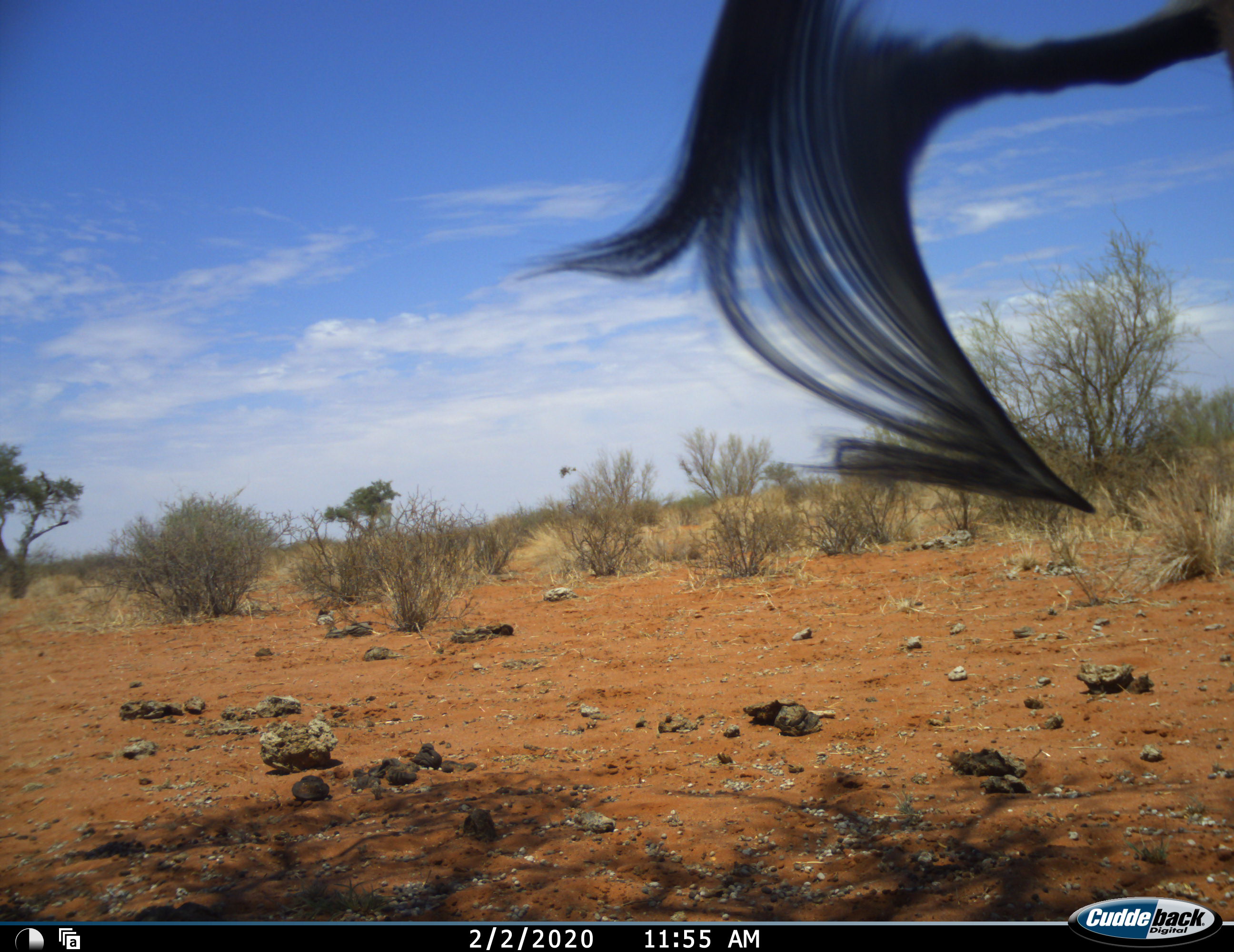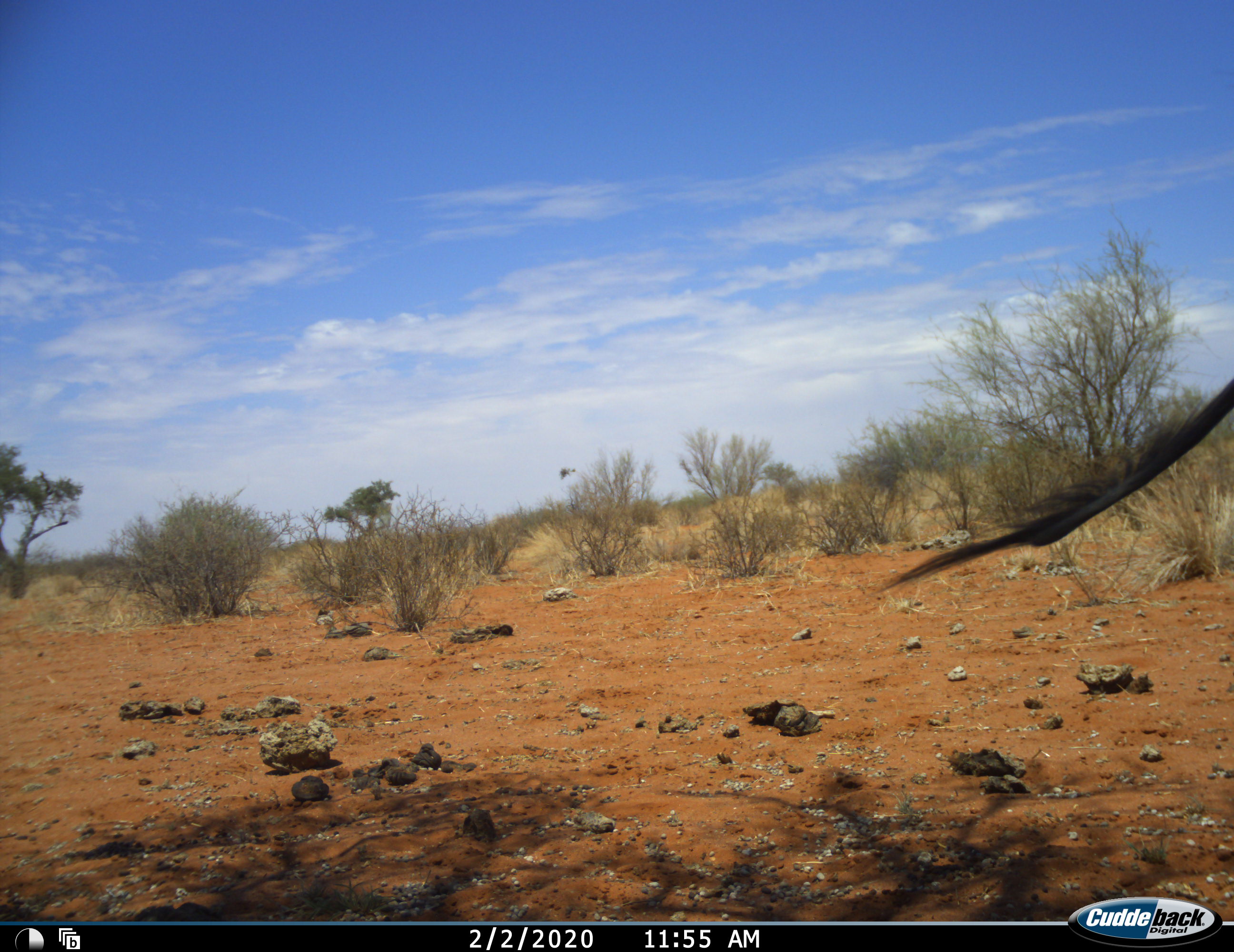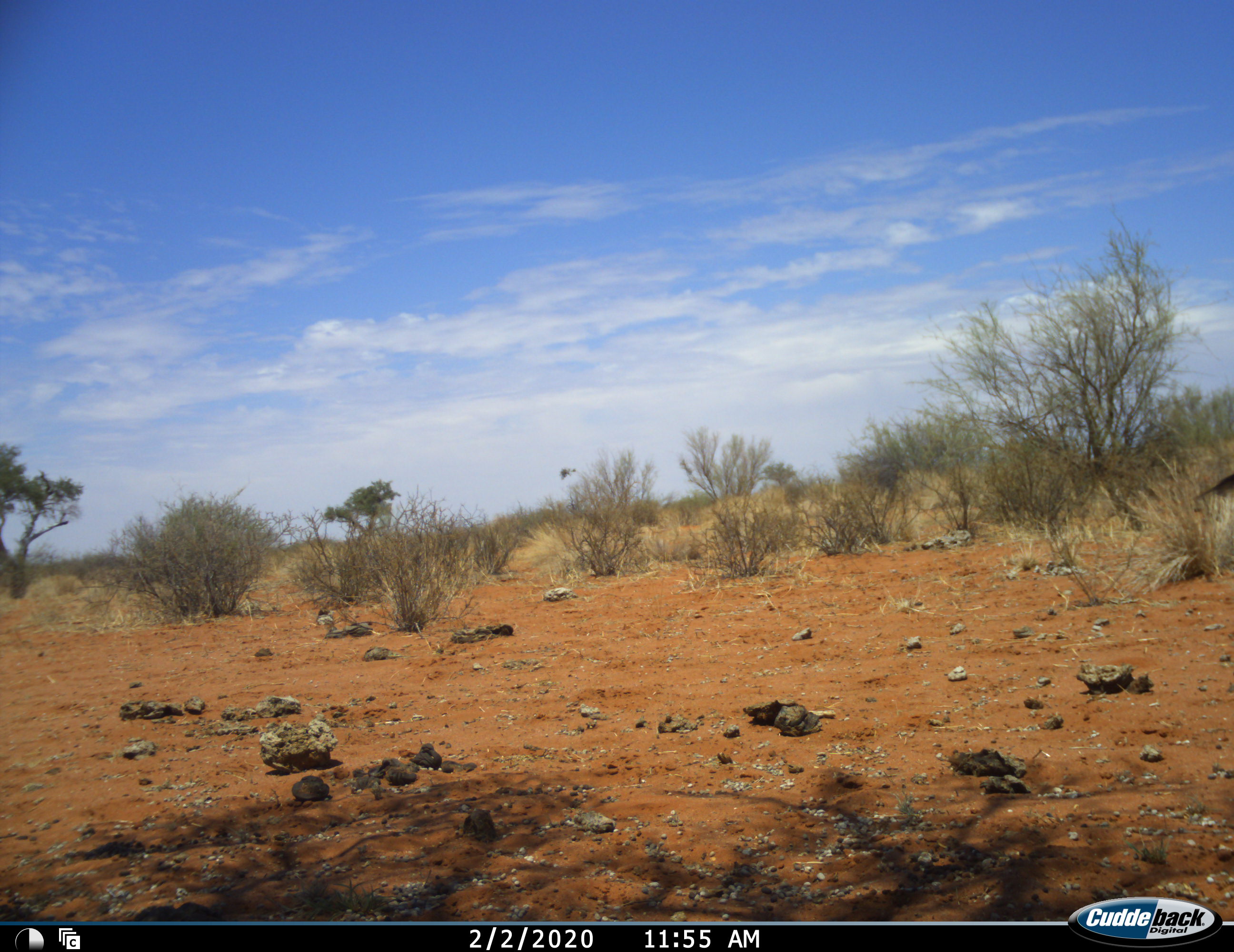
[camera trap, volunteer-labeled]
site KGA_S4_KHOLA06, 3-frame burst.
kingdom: Animalia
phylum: Chordata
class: Mammalia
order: Artiodactyla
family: Bovidae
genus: Alcelaphus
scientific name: Alcelaphus buselaphus caama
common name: red hartebeest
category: hartebeestred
Hartebeestred (red hartebeest) (Alcelaphus buselaphus caama), count 1. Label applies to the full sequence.